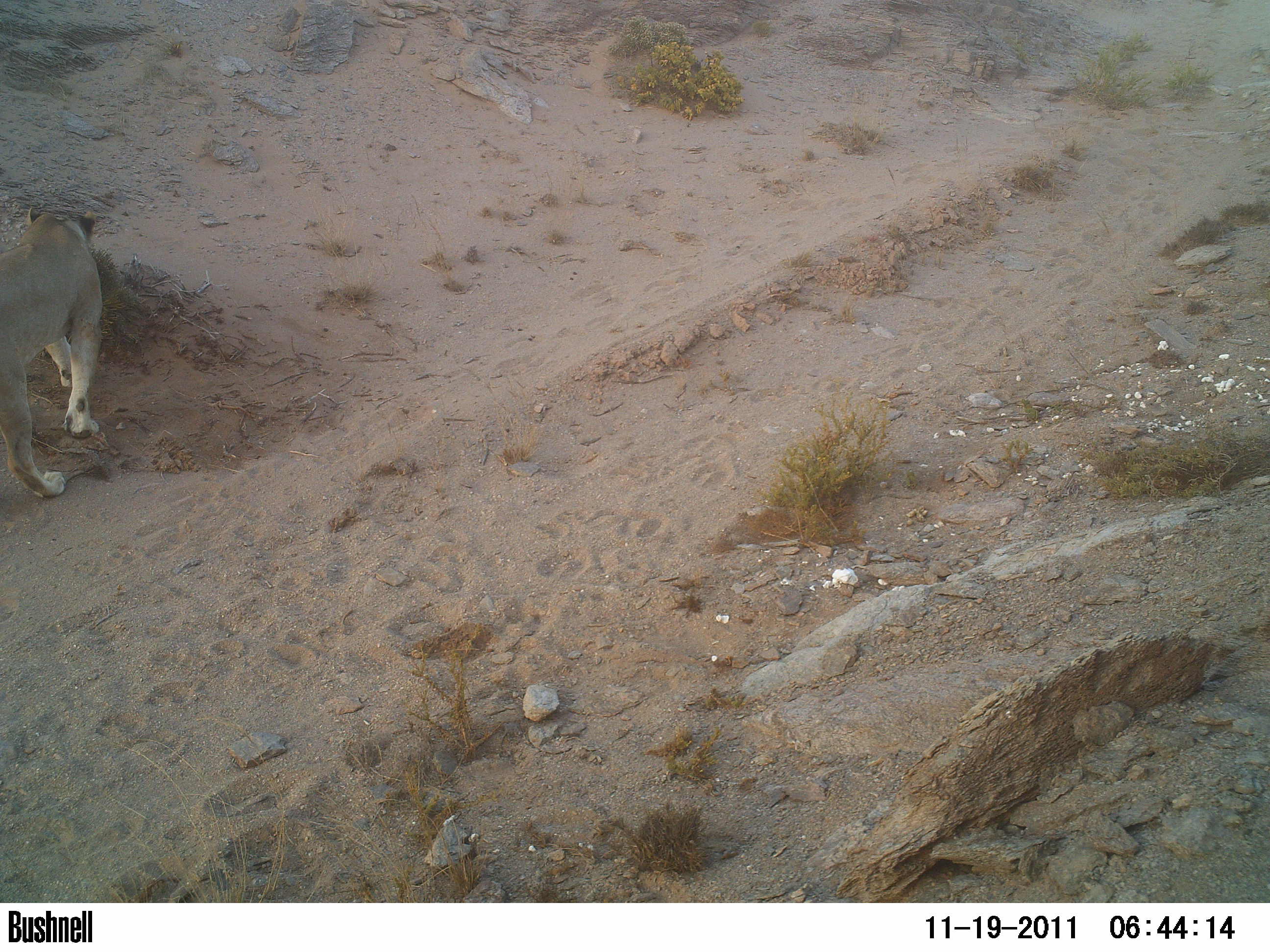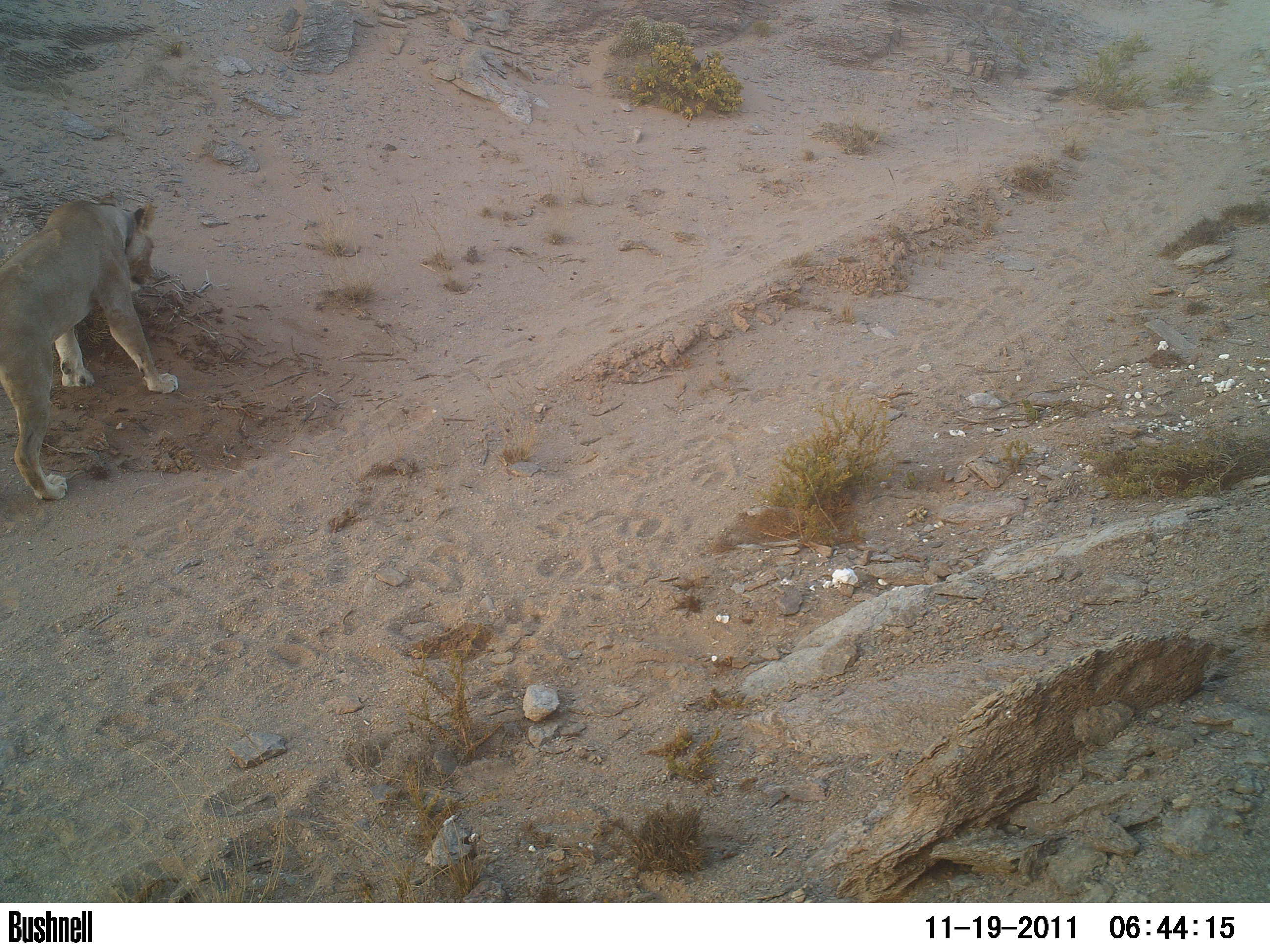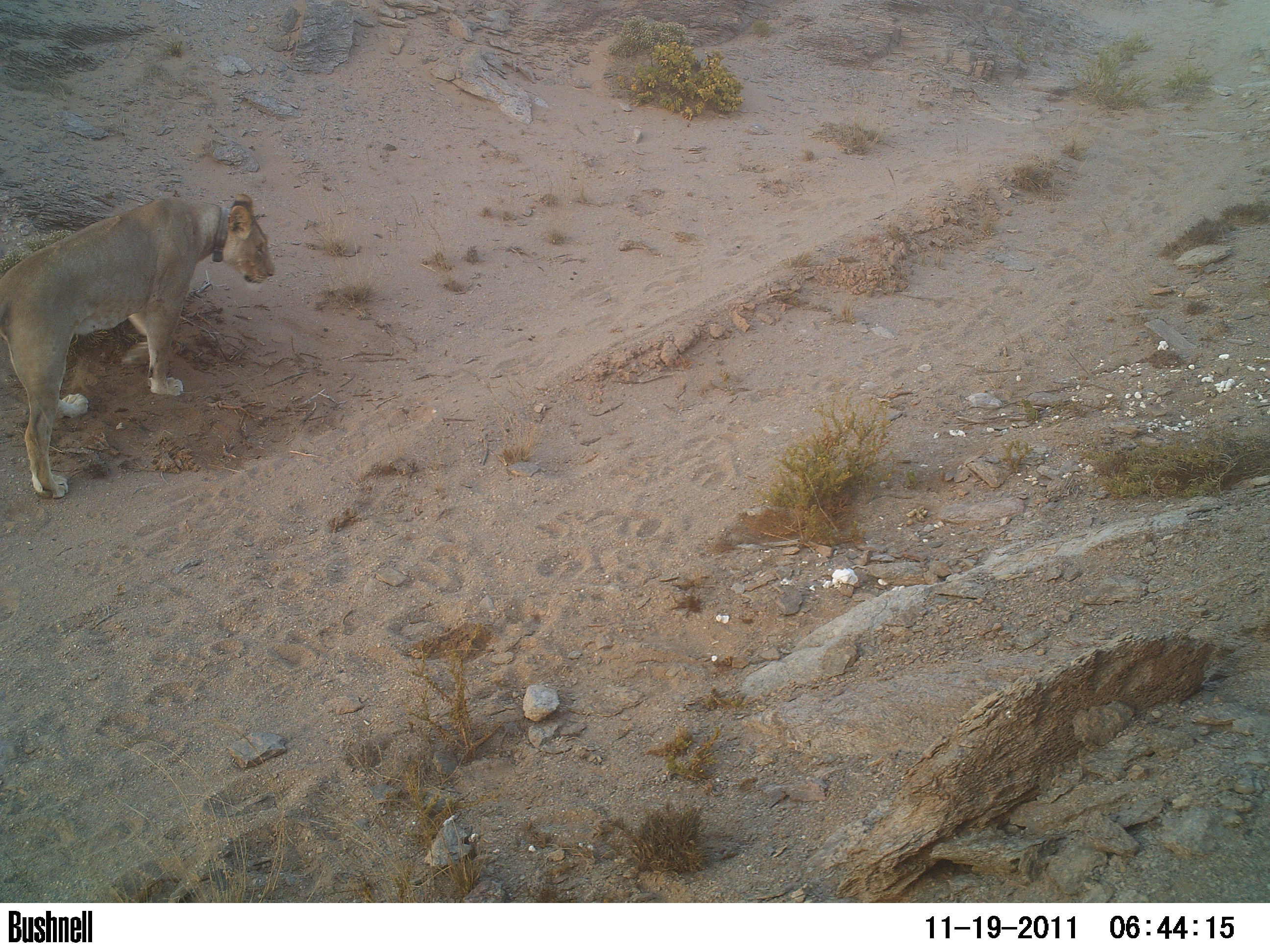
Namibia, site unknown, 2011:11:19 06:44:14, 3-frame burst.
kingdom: Animalia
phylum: Chordata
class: Mammalia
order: Carnivora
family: Felidae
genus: Panthera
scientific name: Panthera leo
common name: lion